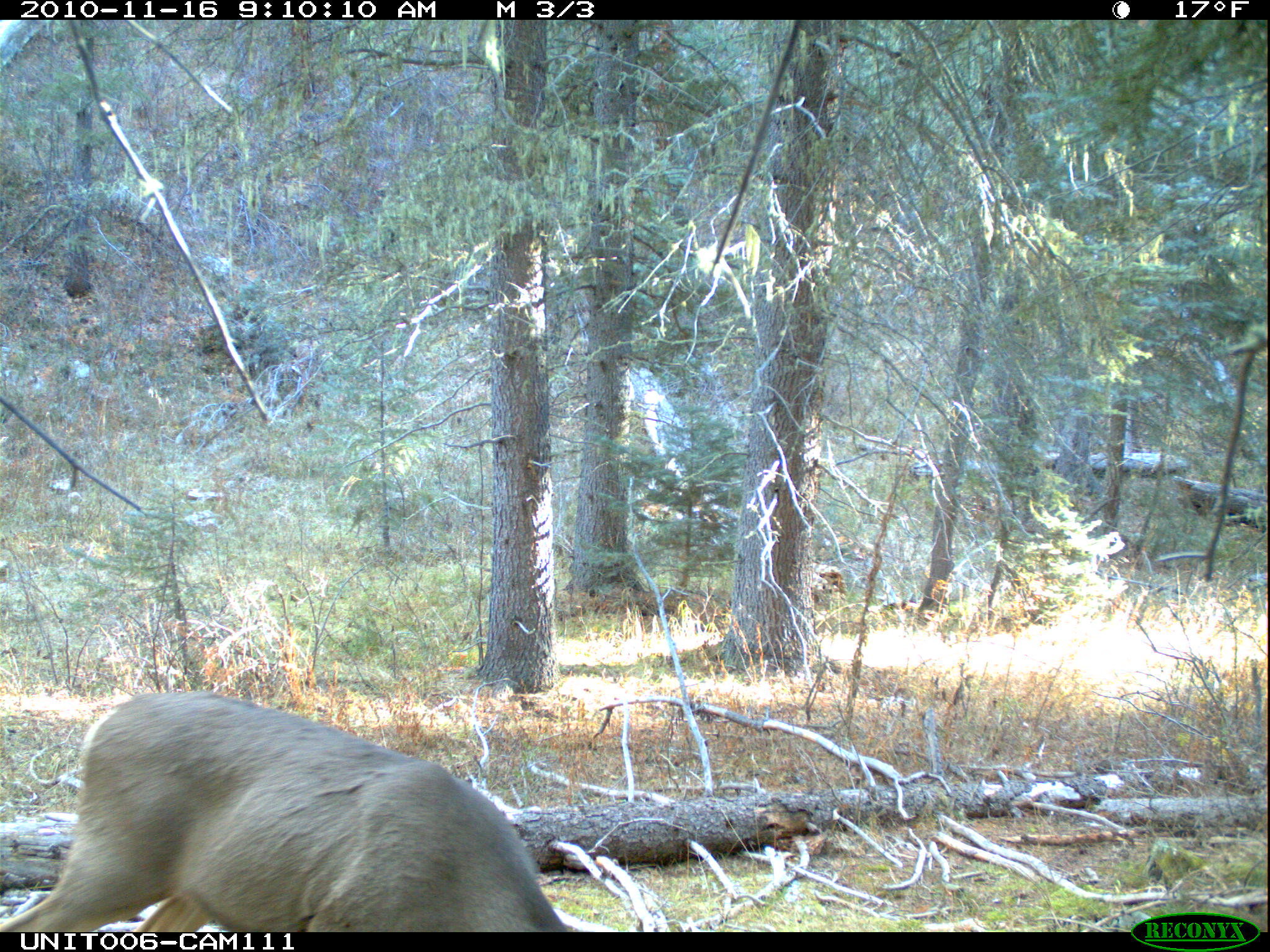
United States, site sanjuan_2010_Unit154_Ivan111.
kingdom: Animalia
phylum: Chordata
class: Mammalia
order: Artiodactyla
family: Cervidae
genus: Odocoileus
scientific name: Odocoileus hemionus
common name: mule deer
Odocoileus hemionus (mule deer).